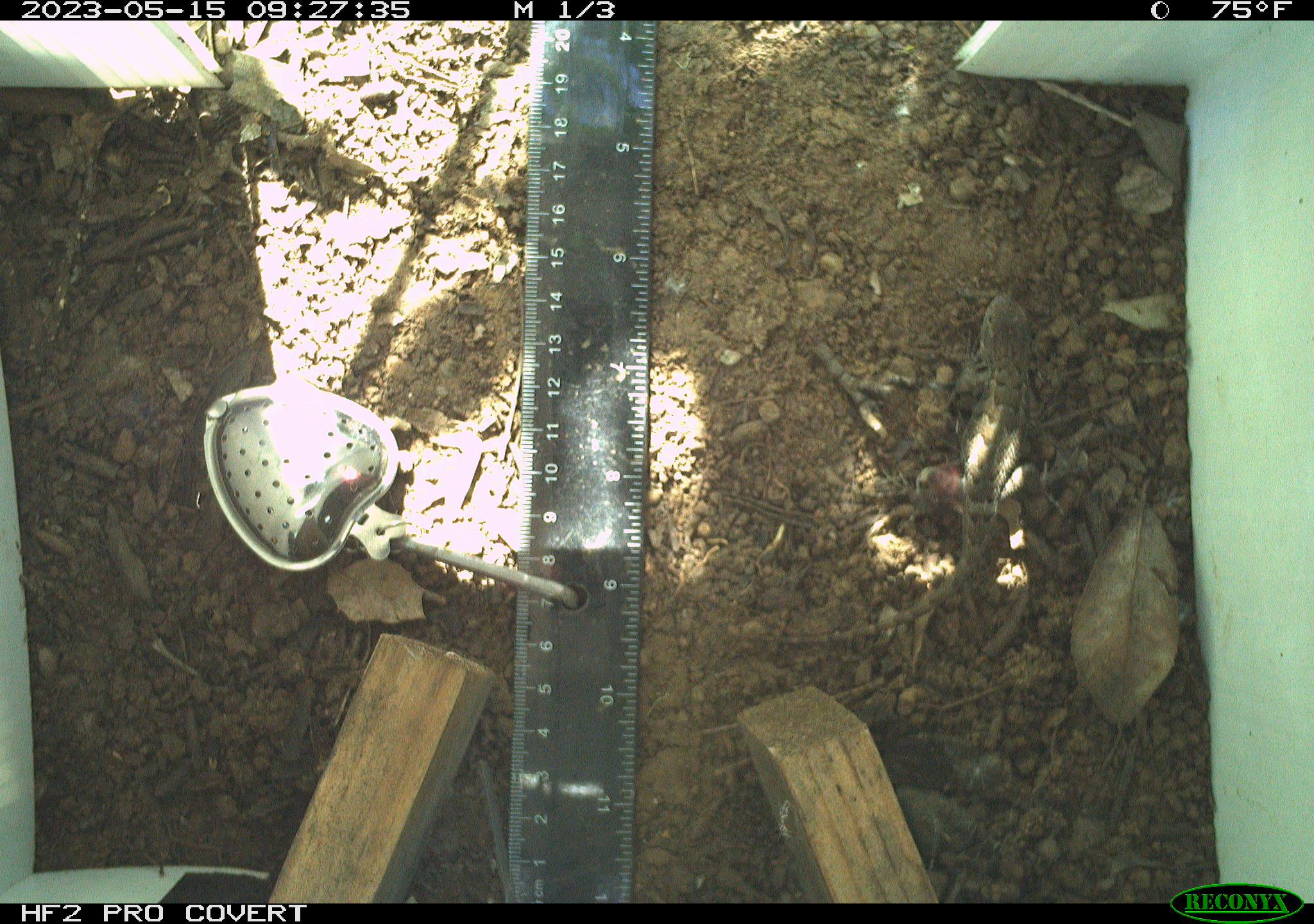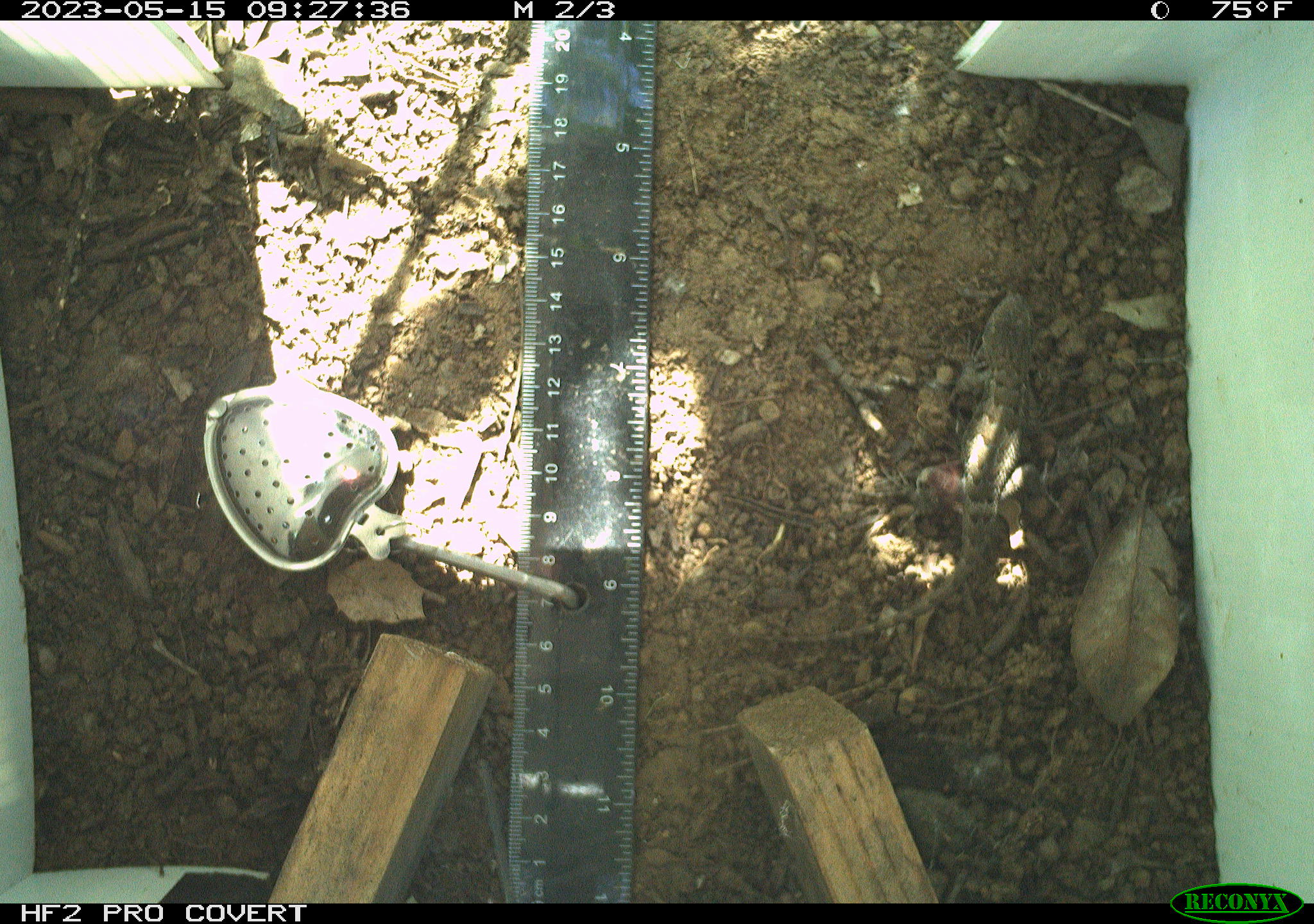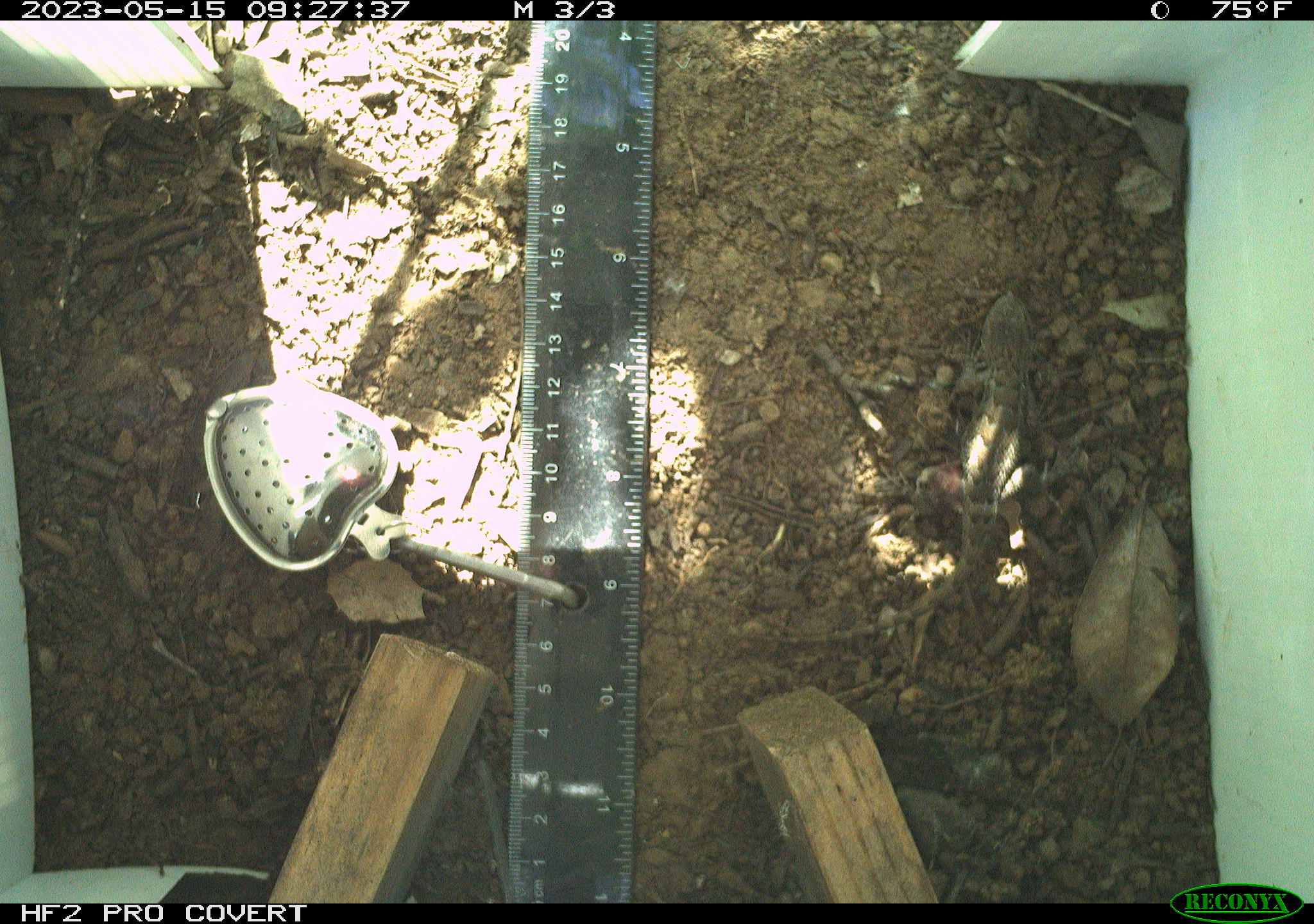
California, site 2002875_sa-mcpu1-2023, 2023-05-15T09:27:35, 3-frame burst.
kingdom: Animalia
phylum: Chordata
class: Reptilia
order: Squamata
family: Phrynosomatidae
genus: Sceloporus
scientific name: Sceloporus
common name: spiny lizards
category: sceloporus species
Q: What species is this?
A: Sceloporus species (spiny lizards) (Sceloporus).